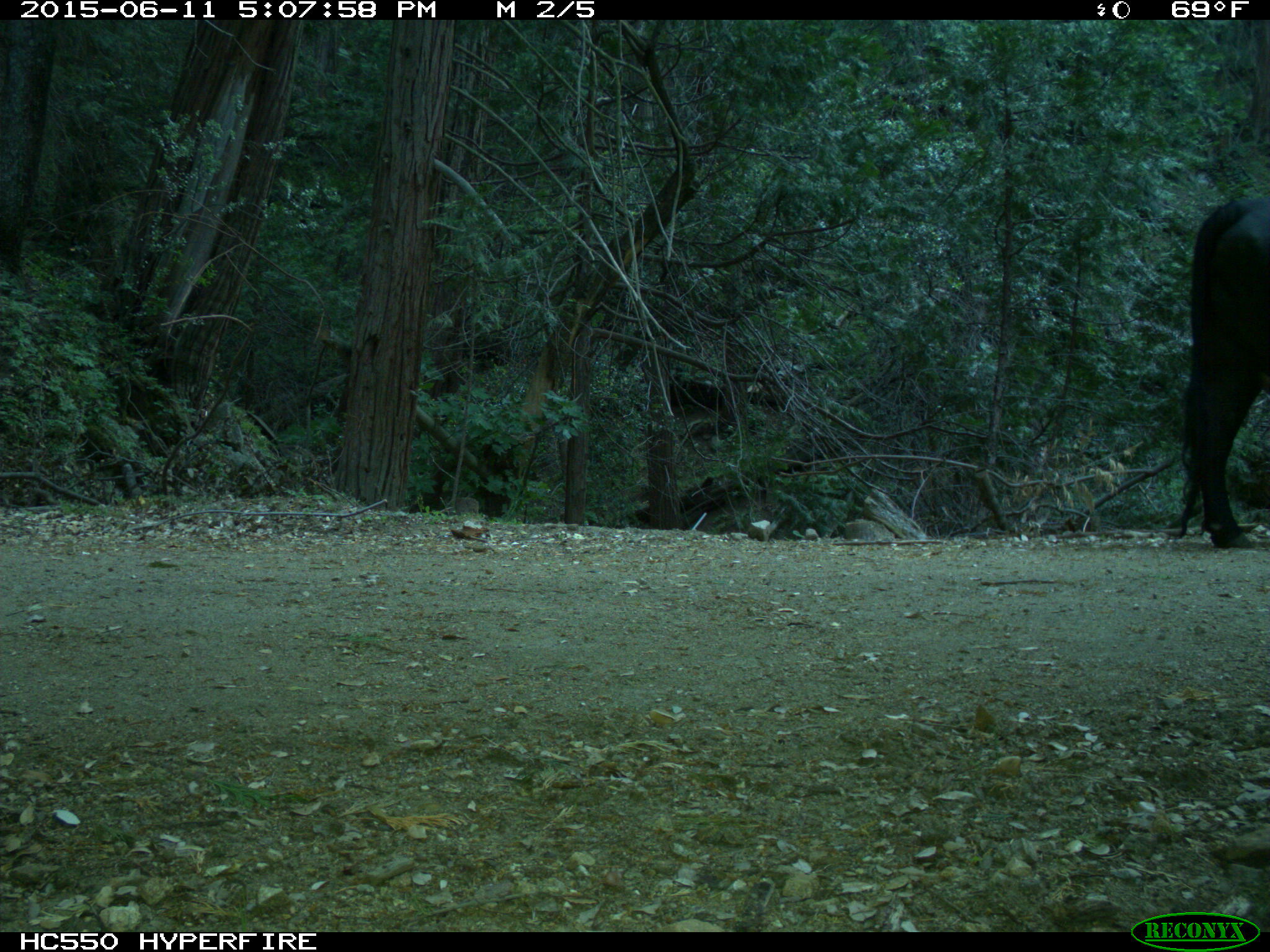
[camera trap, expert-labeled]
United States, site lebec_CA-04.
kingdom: Animalia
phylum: Chordata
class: Mammalia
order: Artiodactyla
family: Bovidae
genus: Bos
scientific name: Bos taurus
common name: domestic cow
Bos taurus (domestic cow).